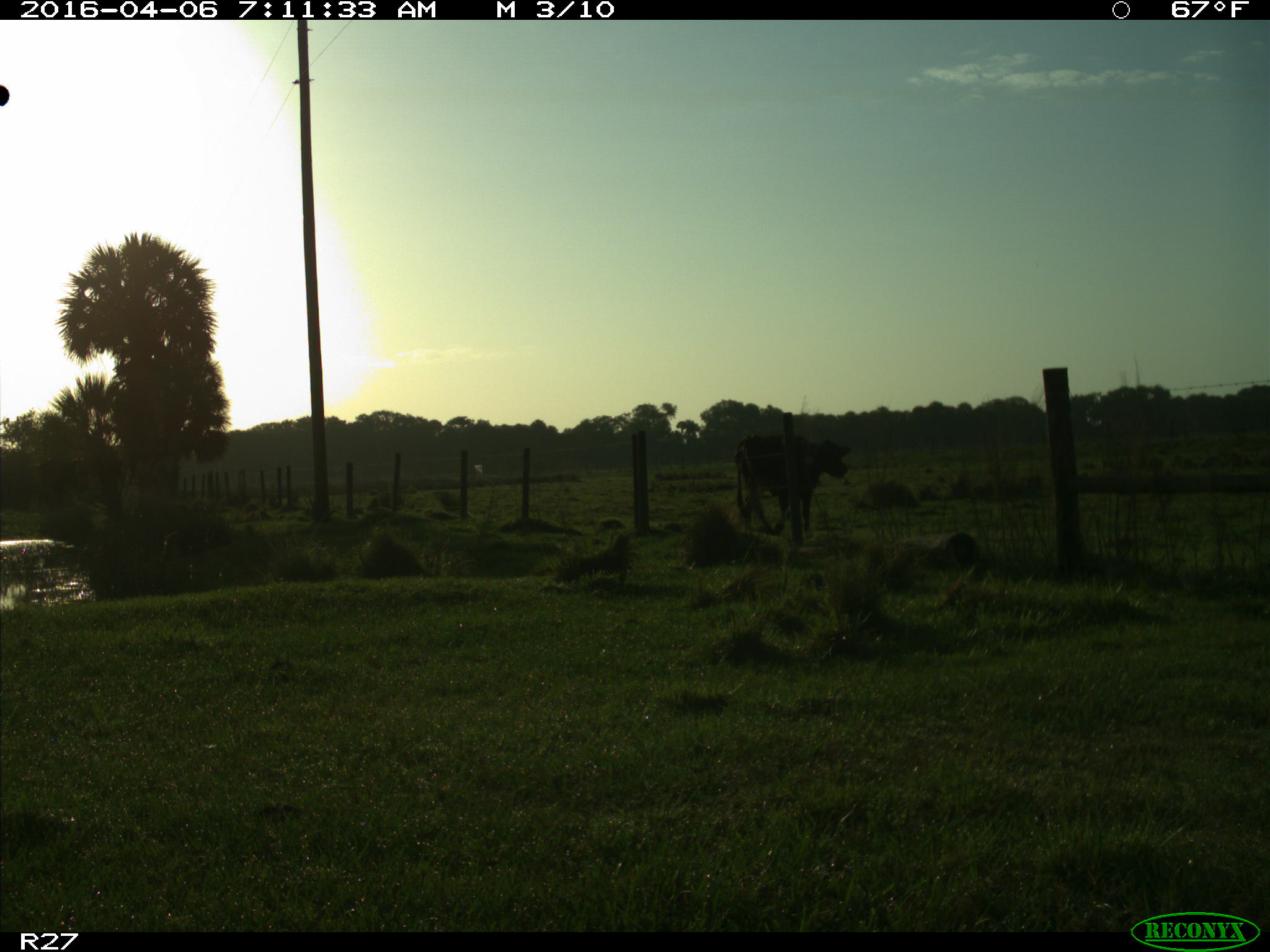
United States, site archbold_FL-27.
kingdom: Animalia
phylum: Chordata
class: Mammalia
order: Artiodactyla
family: Bovidae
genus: Bos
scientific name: Bos taurus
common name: domestic cow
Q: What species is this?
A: Bos taurus (domestic cow).